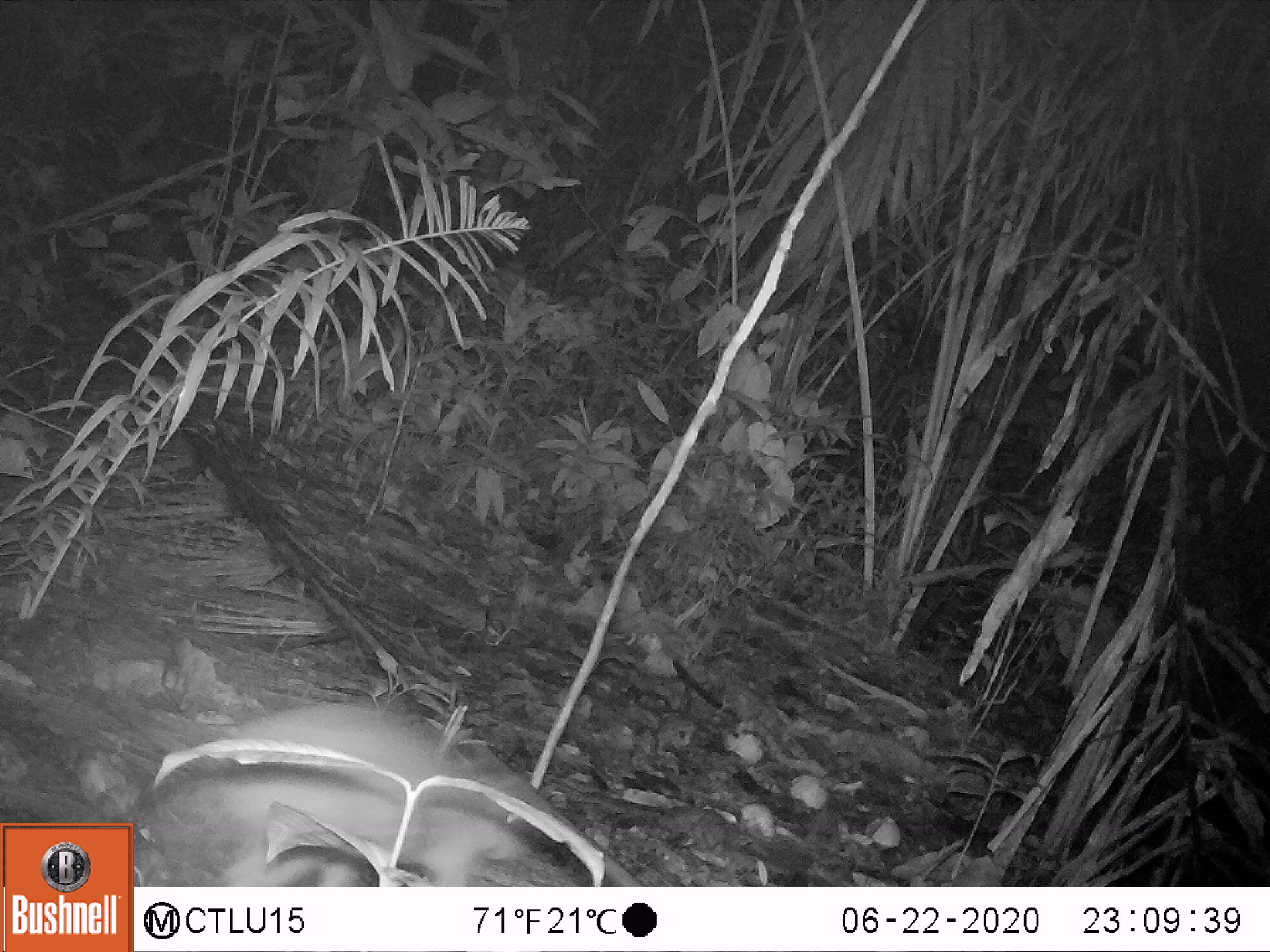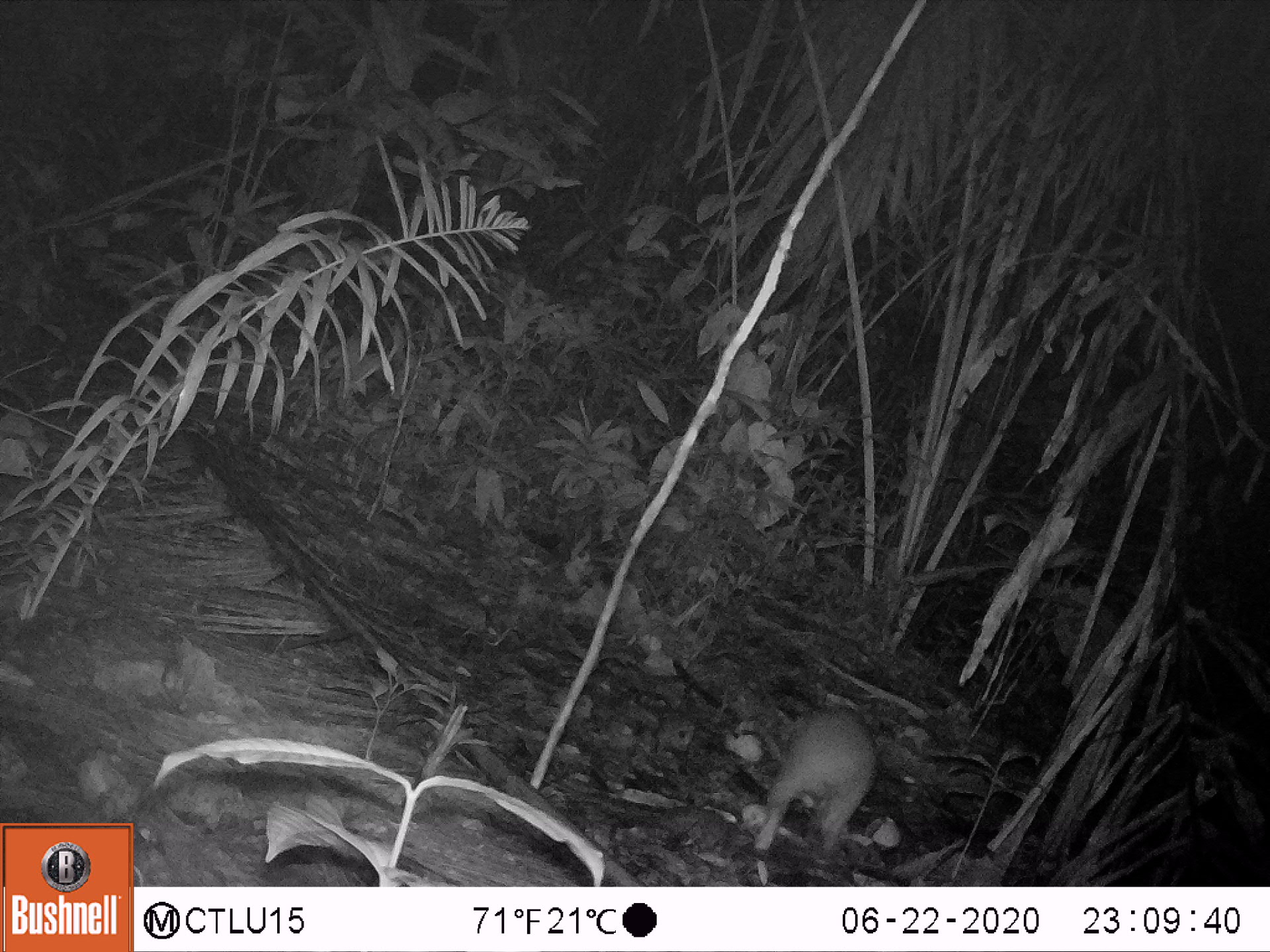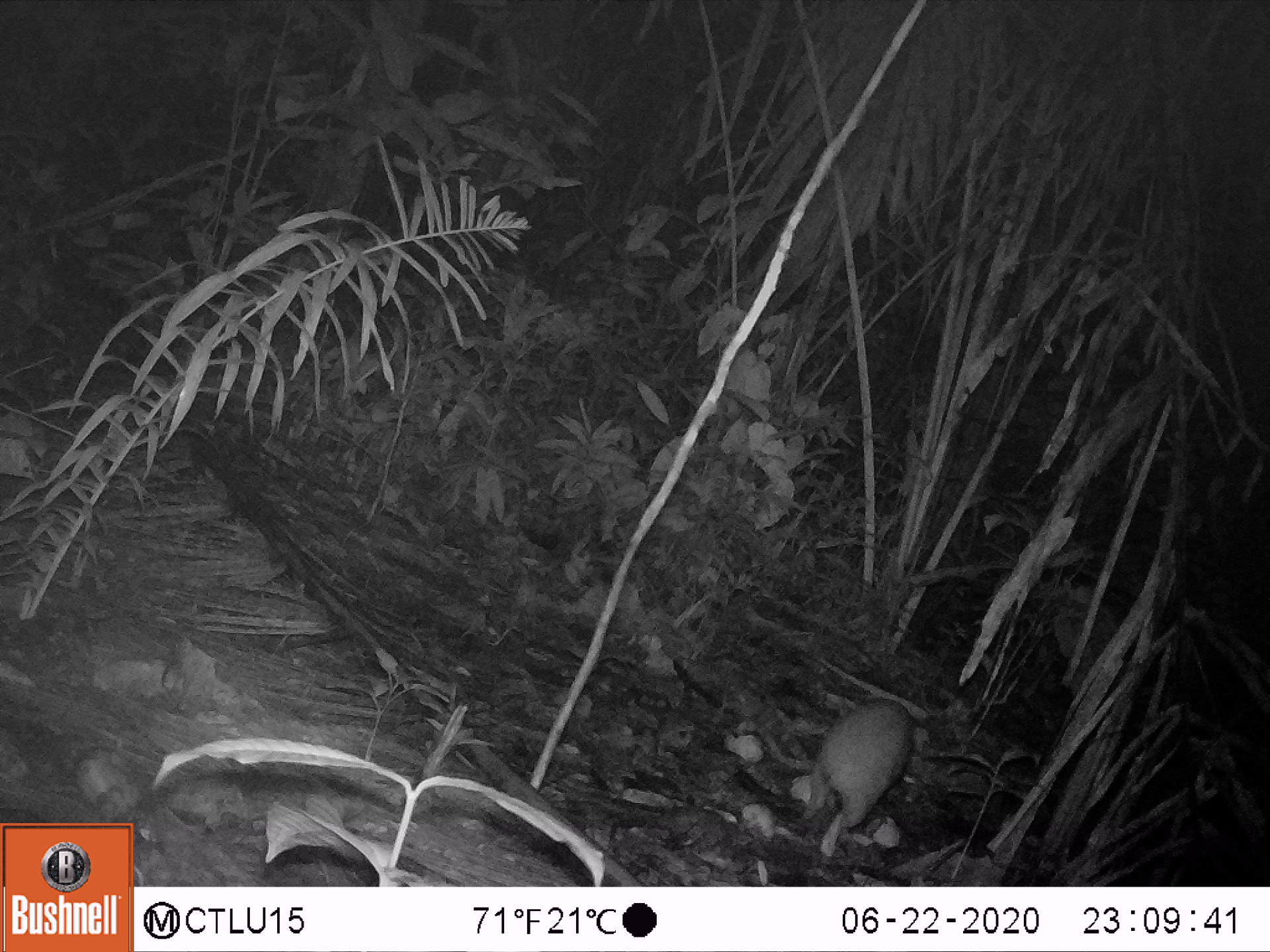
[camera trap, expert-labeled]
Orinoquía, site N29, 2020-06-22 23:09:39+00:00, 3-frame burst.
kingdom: Animalia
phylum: Chordata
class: Mammalia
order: Rodentia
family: Cuniculidae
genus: Cuniculus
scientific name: Cuniculus paca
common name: spotted paca